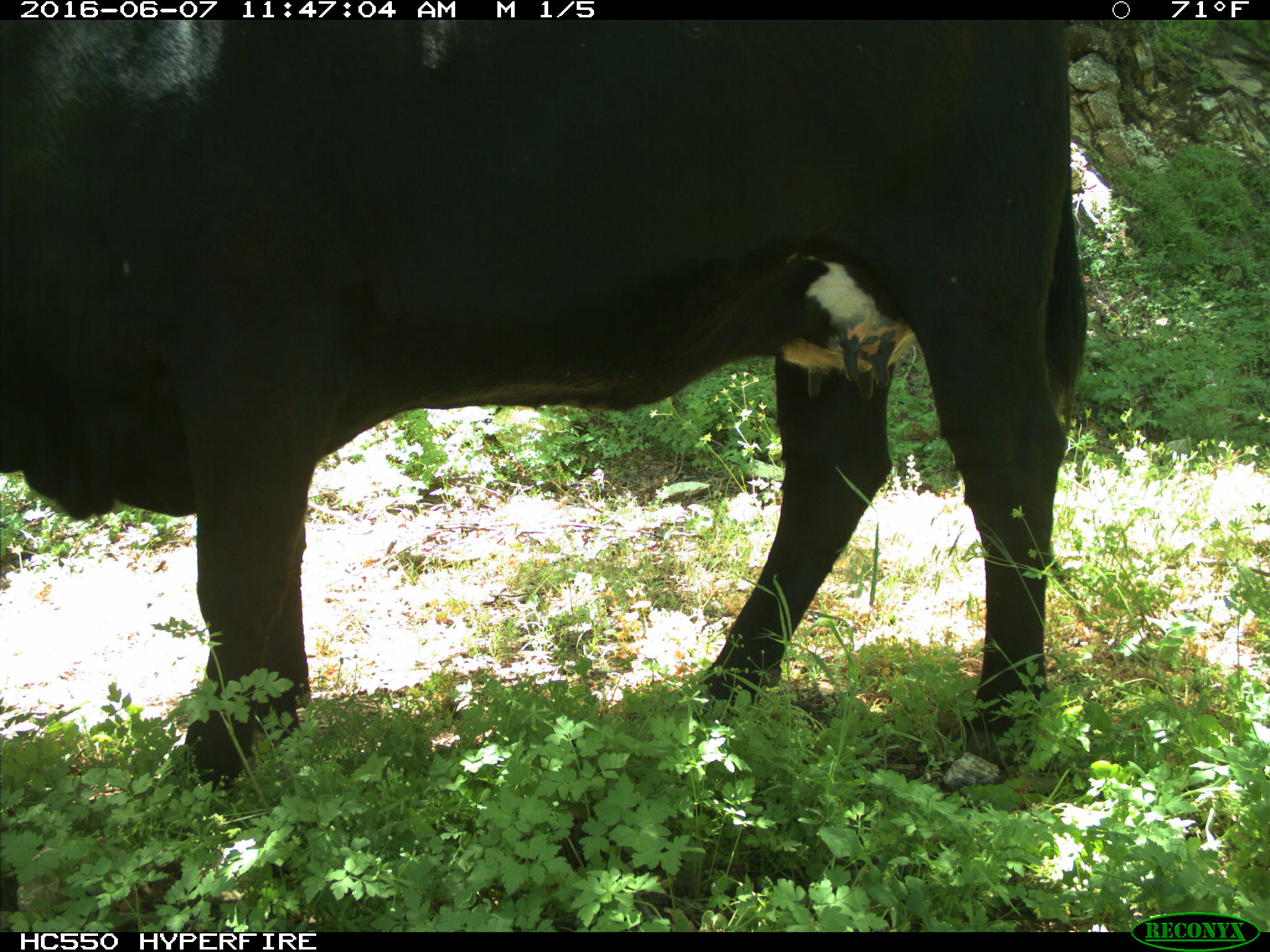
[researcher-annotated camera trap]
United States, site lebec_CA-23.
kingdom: Animalia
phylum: Chordata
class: Mammalia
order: Artiodactyla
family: Bovidae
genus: Bos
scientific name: Bos taurus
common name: domestic cow